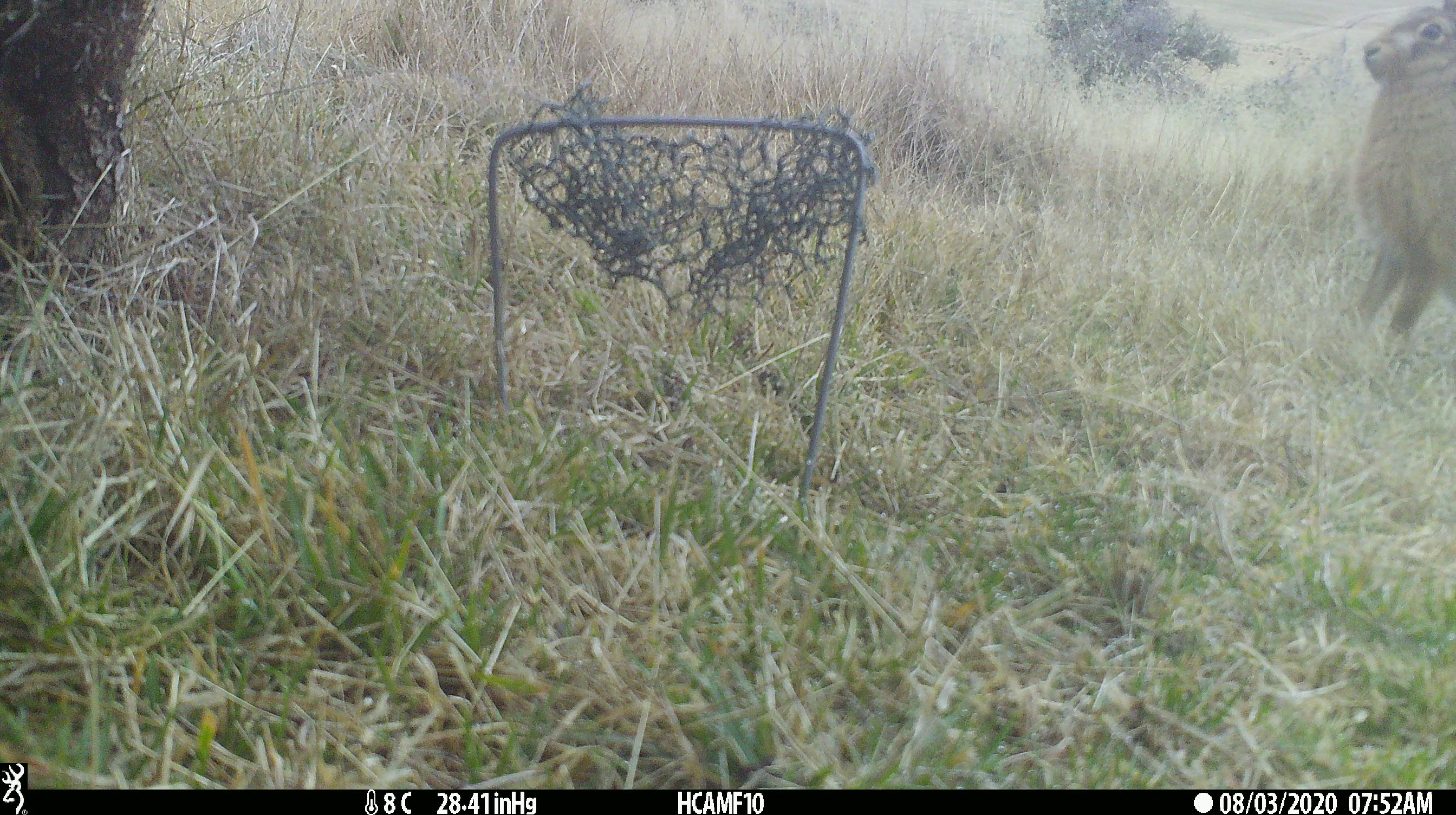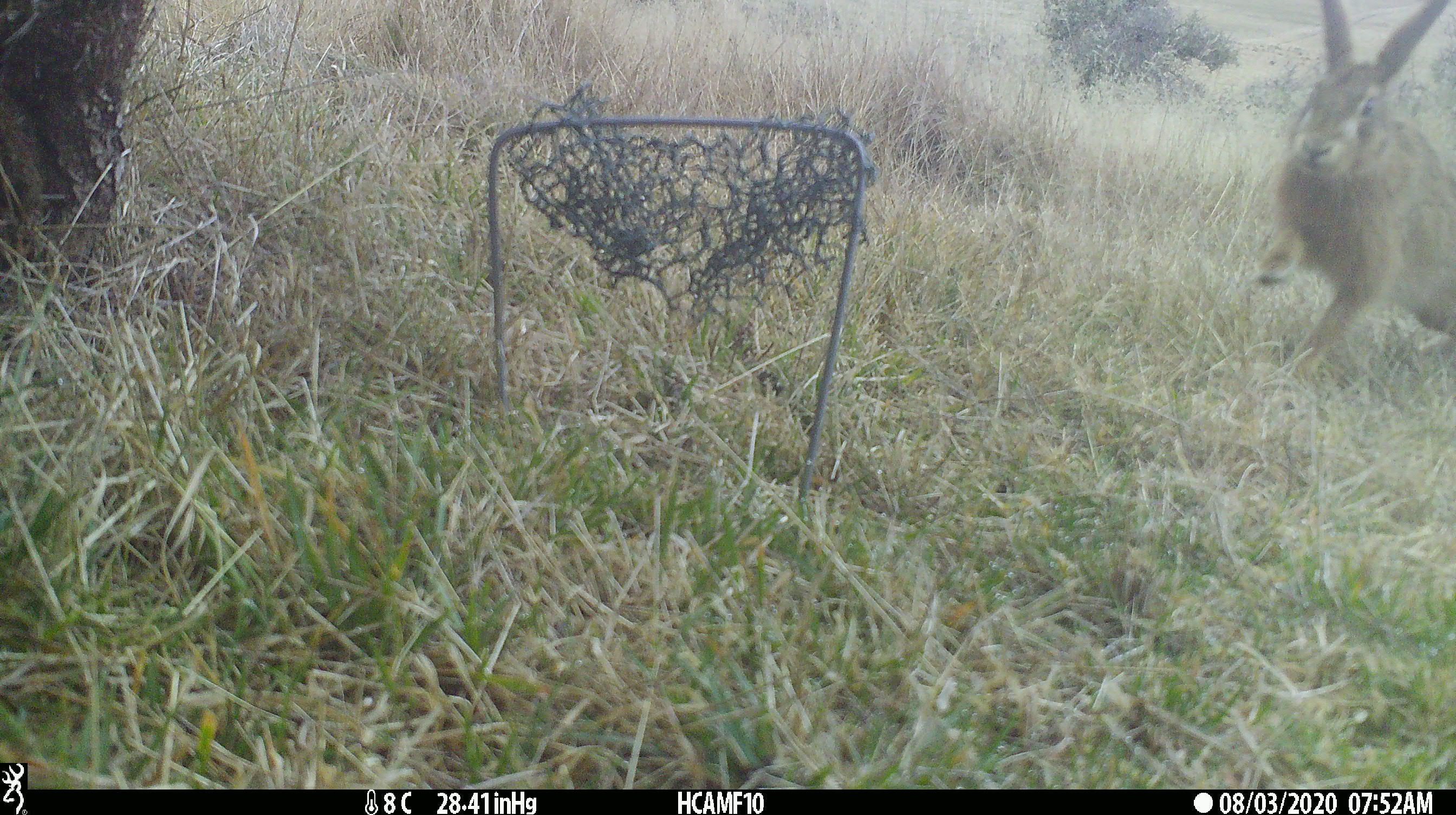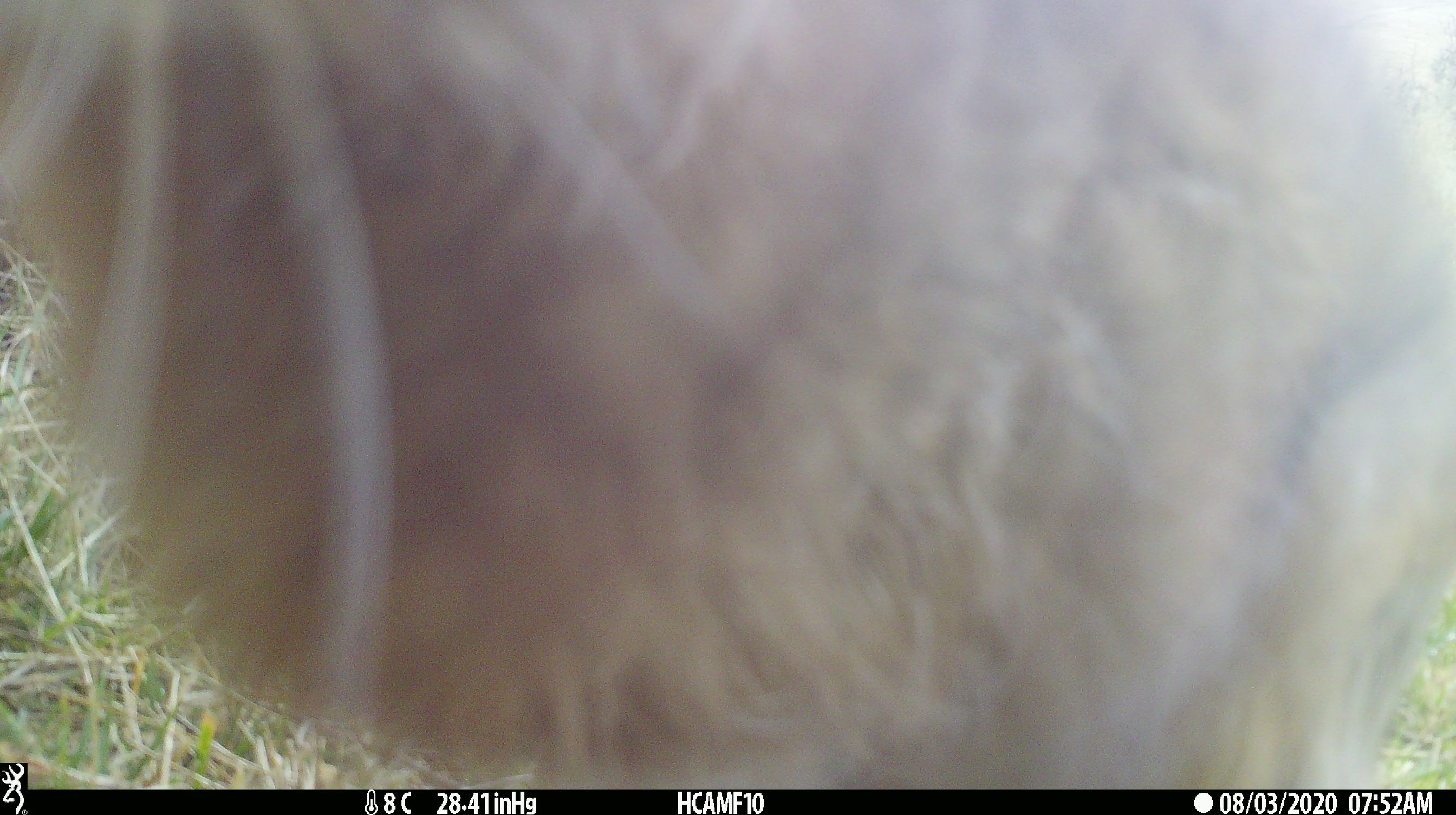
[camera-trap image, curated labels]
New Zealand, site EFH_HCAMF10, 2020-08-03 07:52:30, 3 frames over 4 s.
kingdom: Animalia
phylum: Chordata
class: Mammalia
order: Lagomorpha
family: Leporidae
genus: Lepus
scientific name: Lepus europaeus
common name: brown hare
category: hare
Hare (brown hare) (Lepus europaeus).